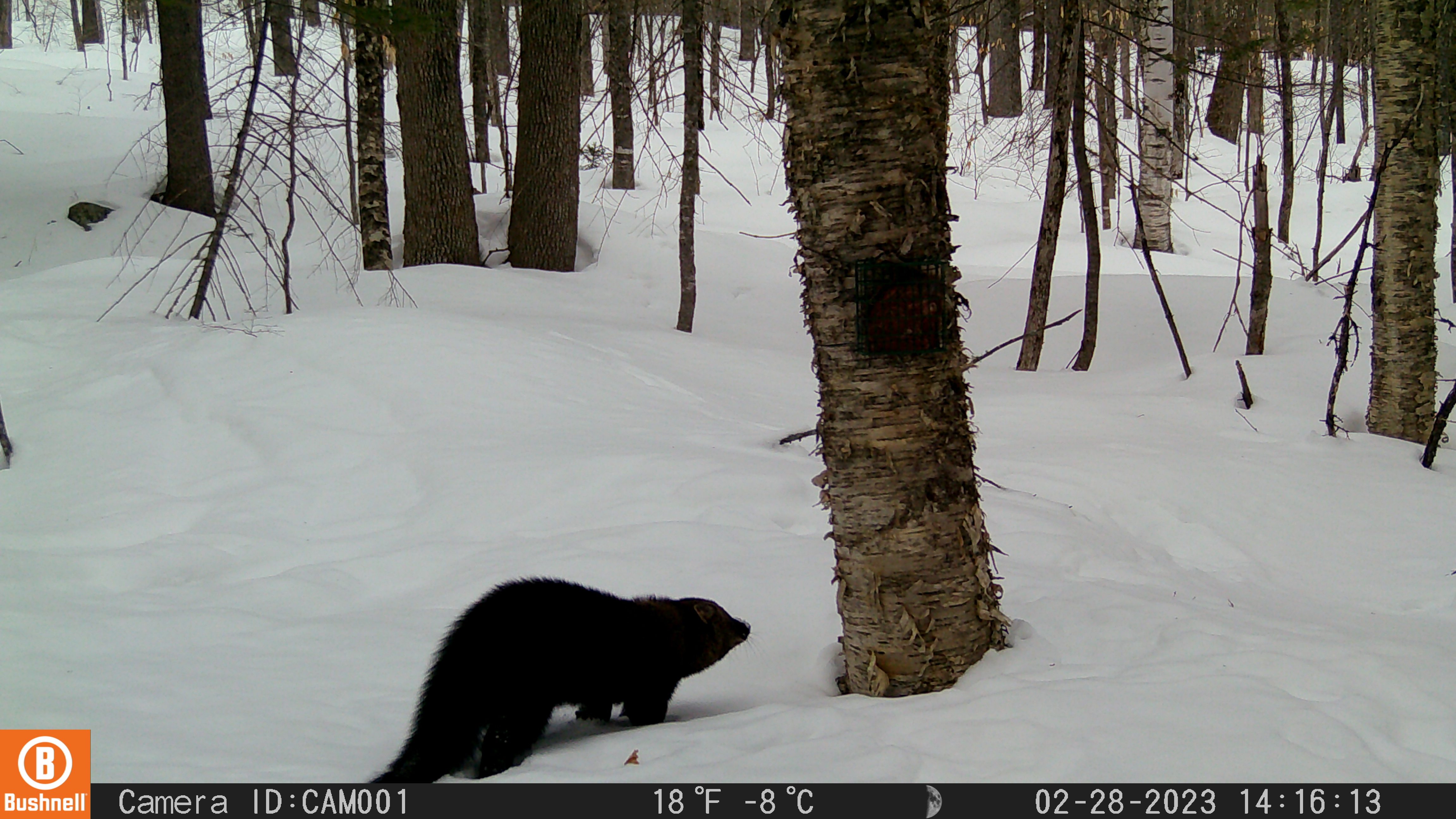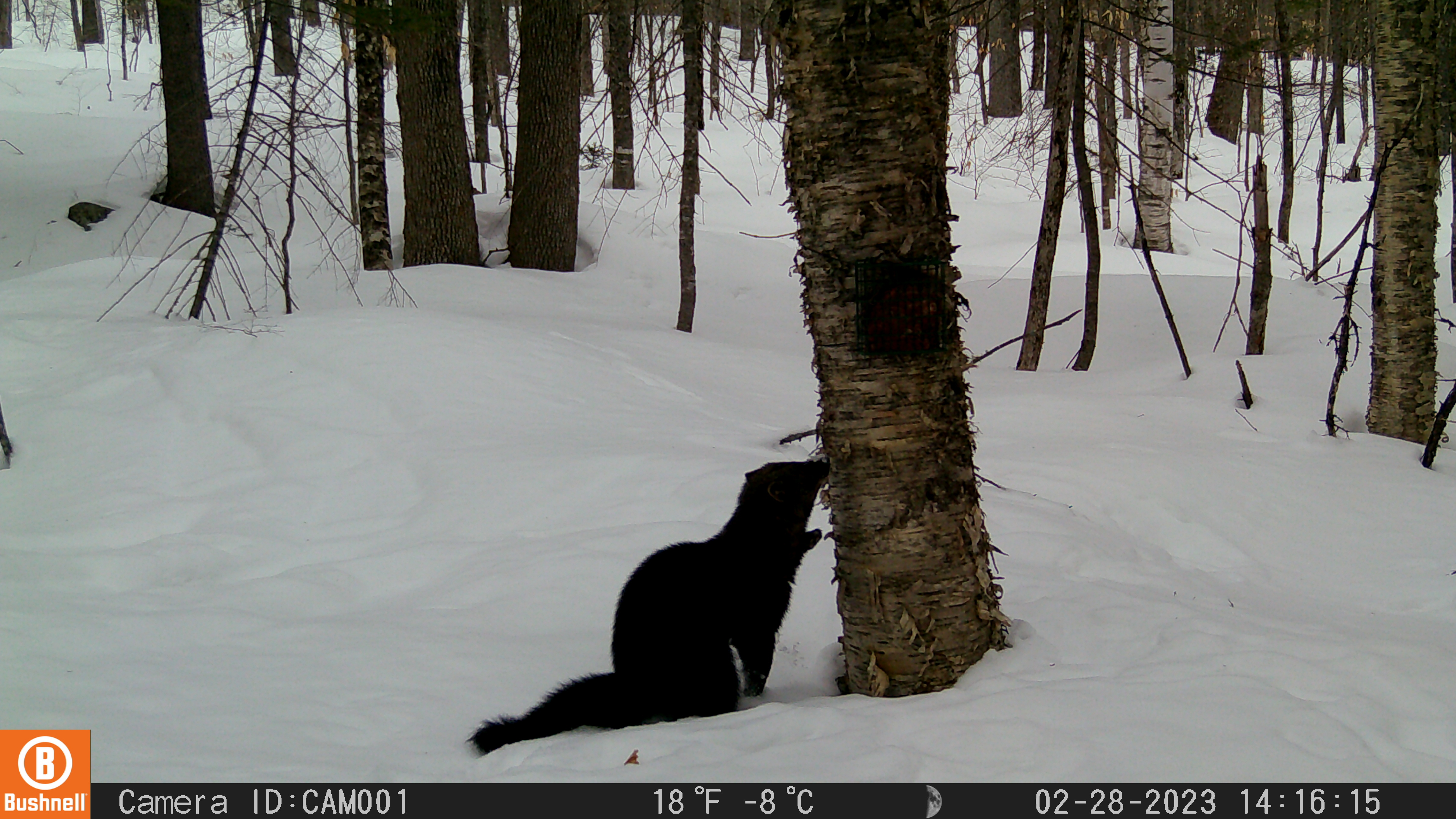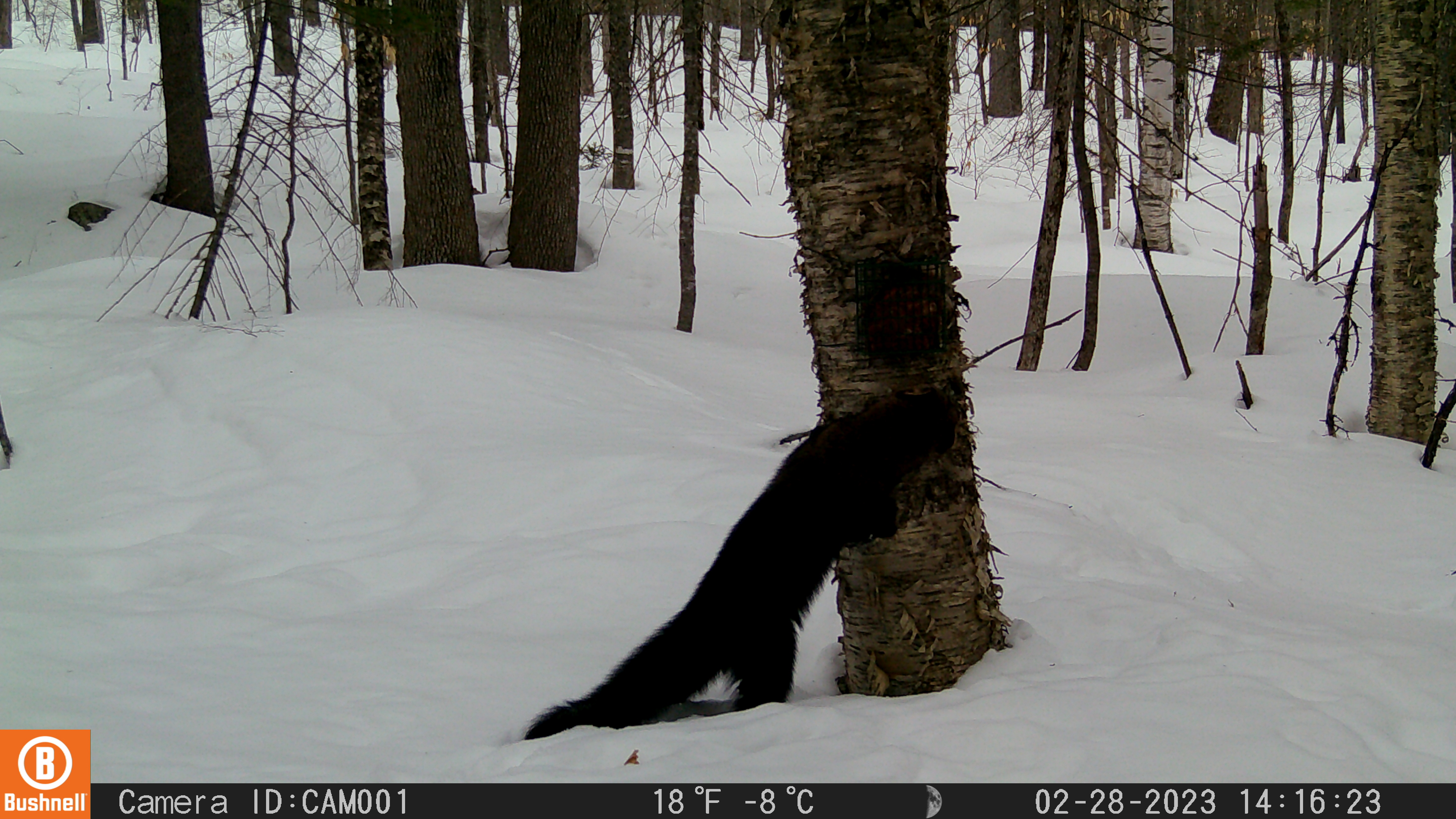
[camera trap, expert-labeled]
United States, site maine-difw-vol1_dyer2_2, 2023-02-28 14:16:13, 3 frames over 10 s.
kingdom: Animalia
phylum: Chordata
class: Mammalia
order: Carnivora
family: Mustelidae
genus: Pekania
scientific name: Pekania pennanti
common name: fisher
Fisher (Pekania pennanti).